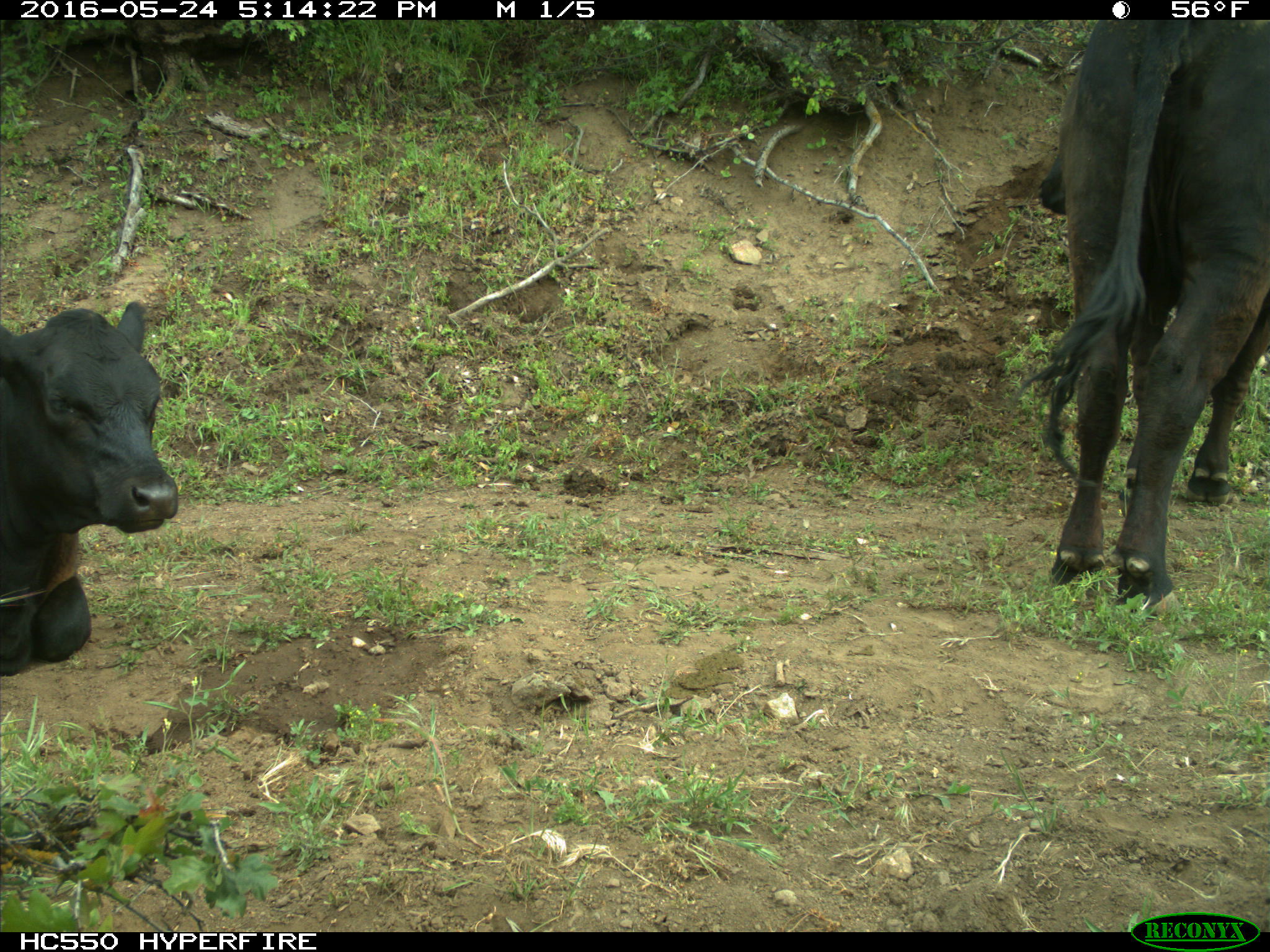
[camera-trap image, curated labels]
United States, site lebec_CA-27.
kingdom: Animalia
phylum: Chordata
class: Mammalia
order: Artiodactyla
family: Bovidae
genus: Bos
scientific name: Bos taurus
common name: domestic cow